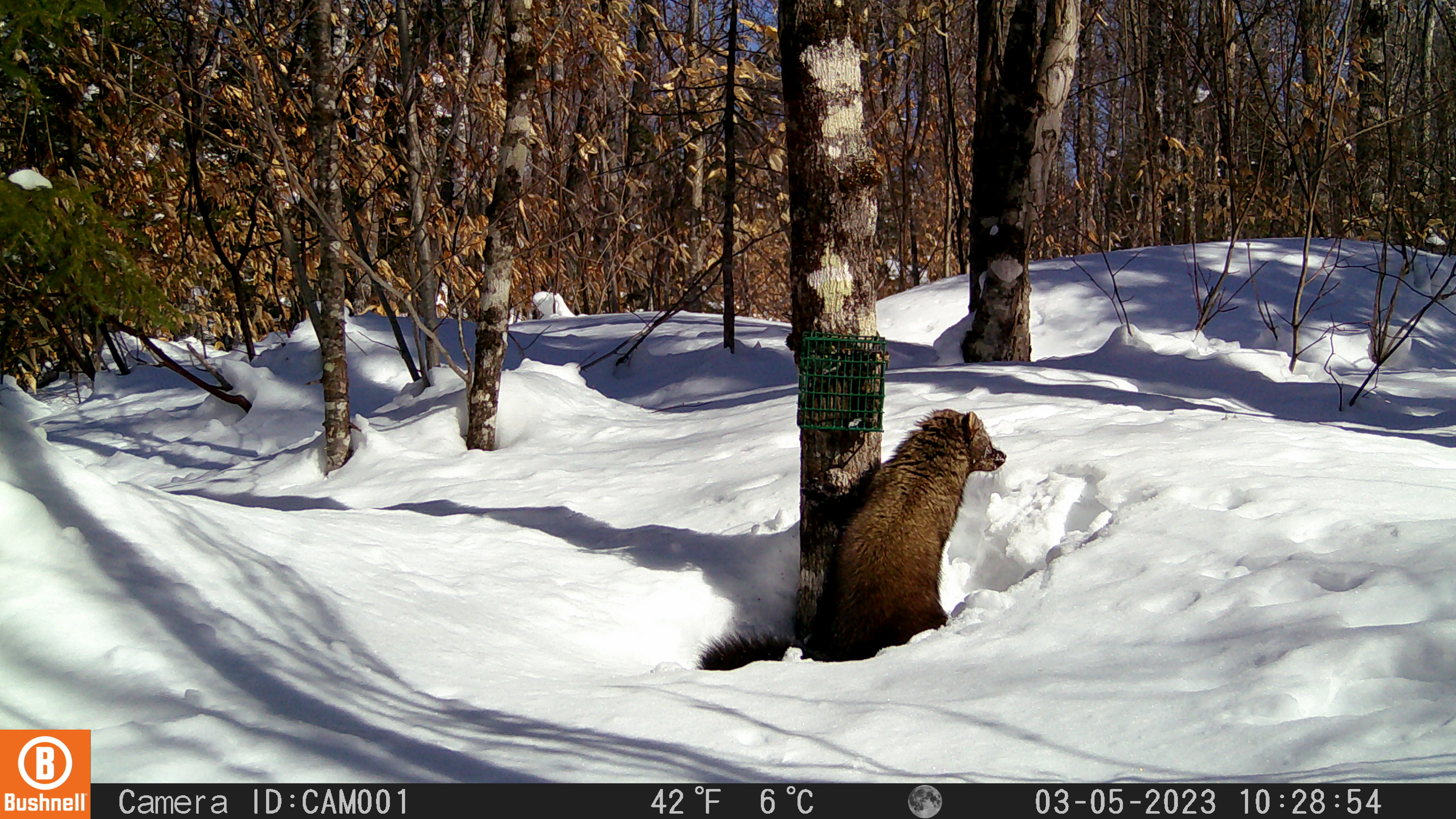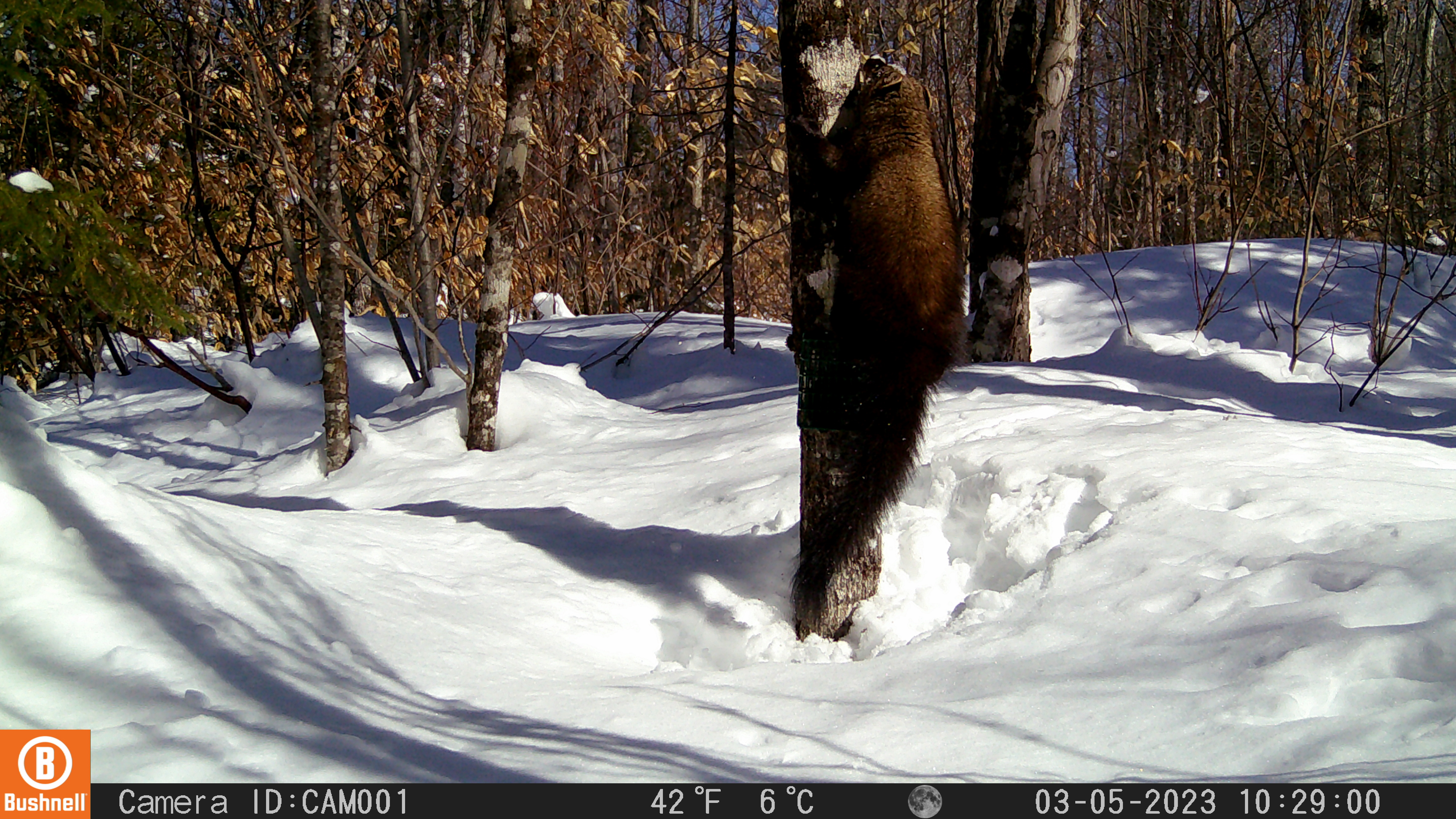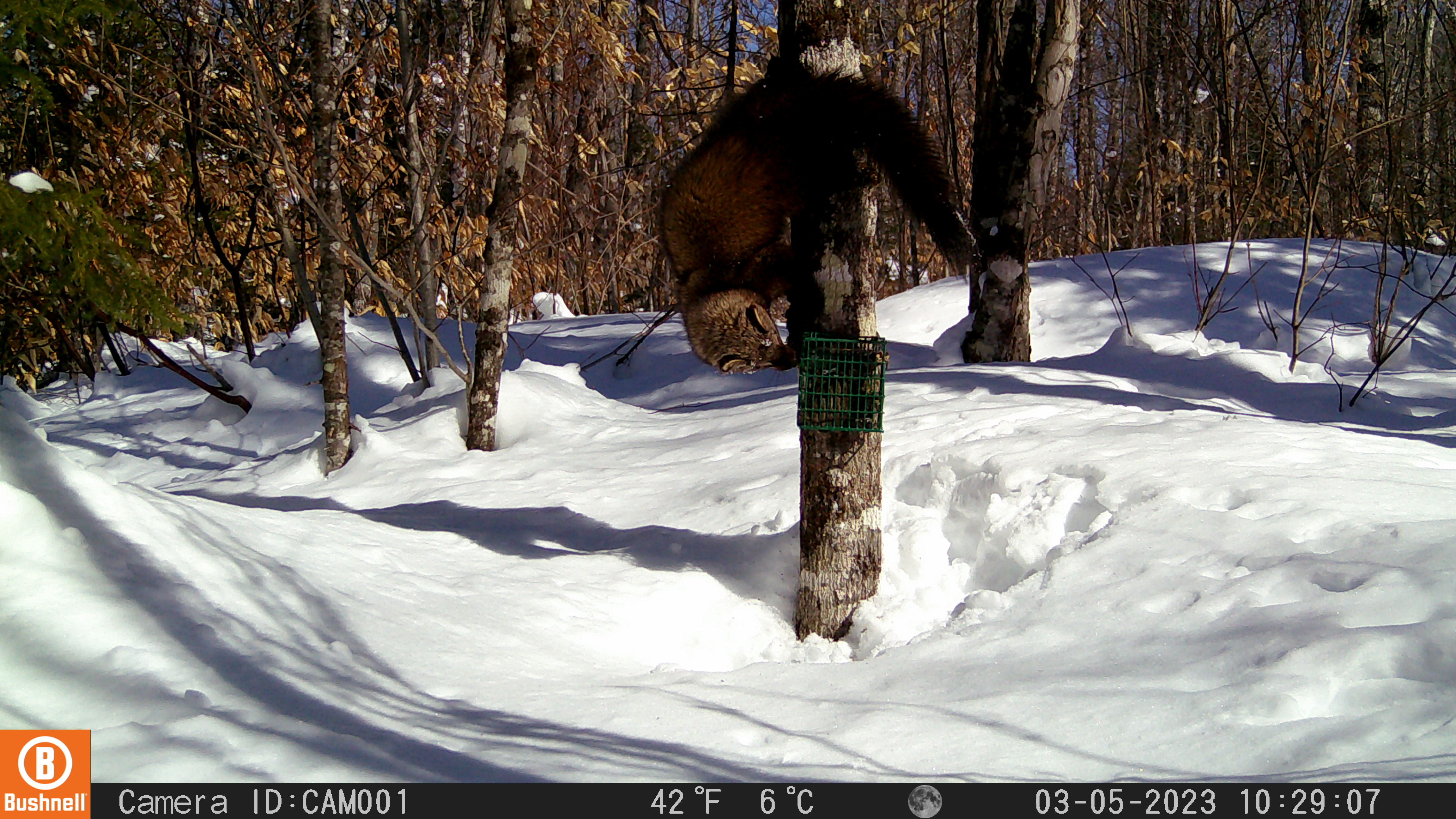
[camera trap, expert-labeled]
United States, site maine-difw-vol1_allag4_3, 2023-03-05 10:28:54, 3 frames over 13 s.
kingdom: Animalia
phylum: Chordata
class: Mammalia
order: Carnivora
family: Mustelidae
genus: Pekania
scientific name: Pekania pennanti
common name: fisher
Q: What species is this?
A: Fisher (Pekania pennanti).